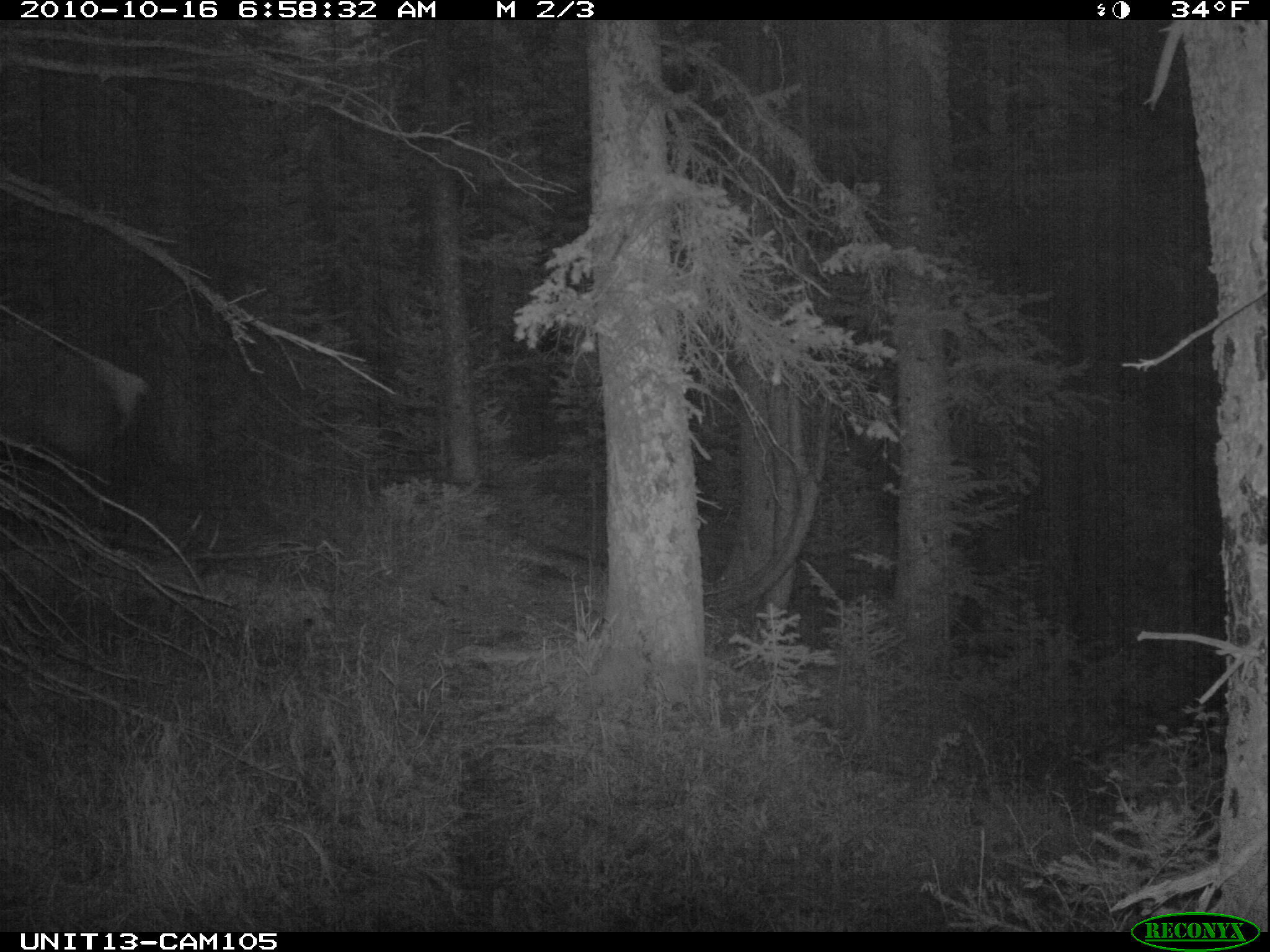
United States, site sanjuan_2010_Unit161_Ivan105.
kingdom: Animalia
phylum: Chordata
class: Mammalia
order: Artiodactyla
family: Cervidae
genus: Cervus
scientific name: Cervus elaphus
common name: red deer